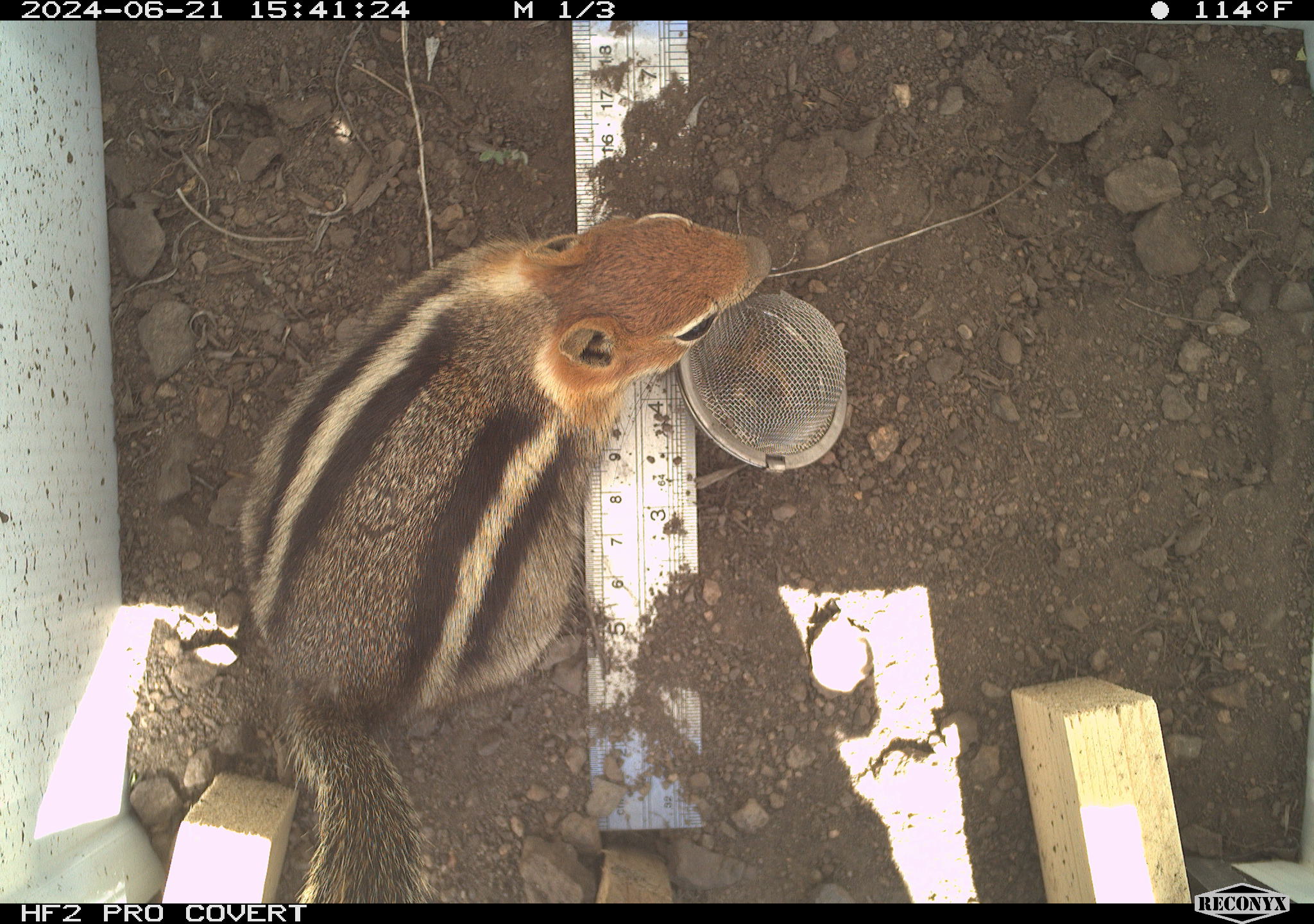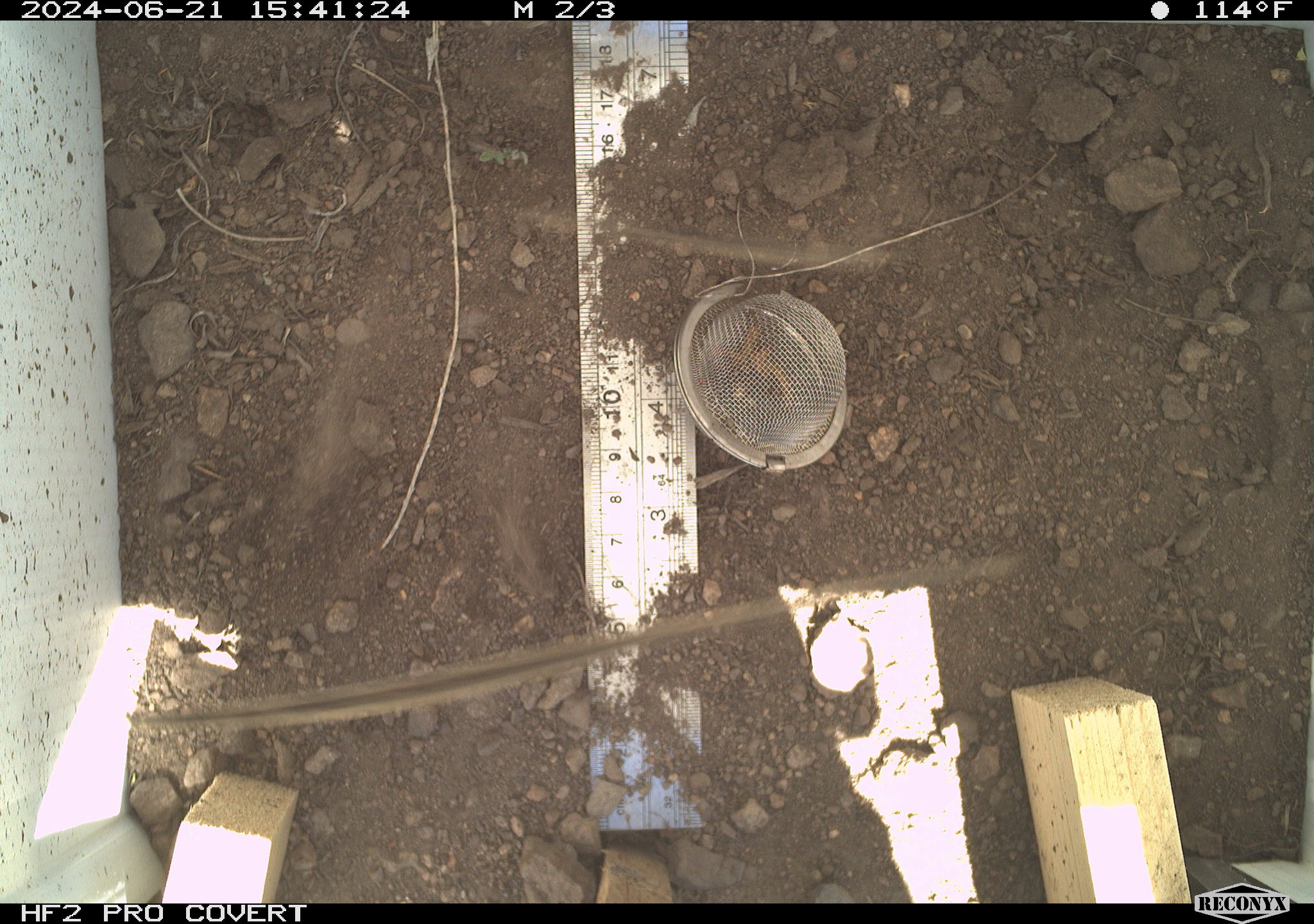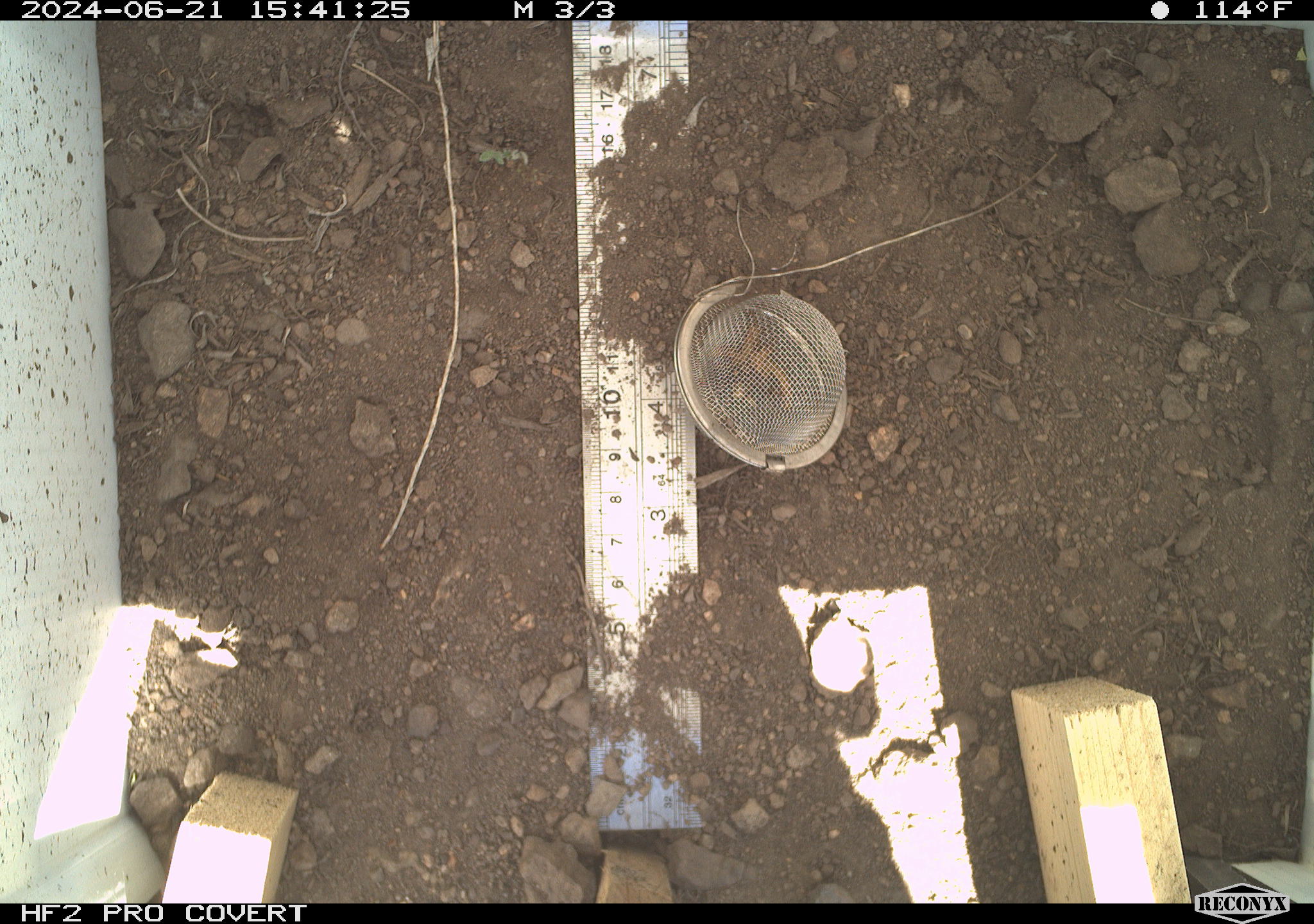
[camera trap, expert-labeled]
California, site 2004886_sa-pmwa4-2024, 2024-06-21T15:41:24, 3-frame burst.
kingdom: Animalia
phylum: Chordata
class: Mammalia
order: Rodentia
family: Sciuridae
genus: Callospermophilus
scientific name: Callospermophilus lateralis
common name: golden mantled ground squirrel